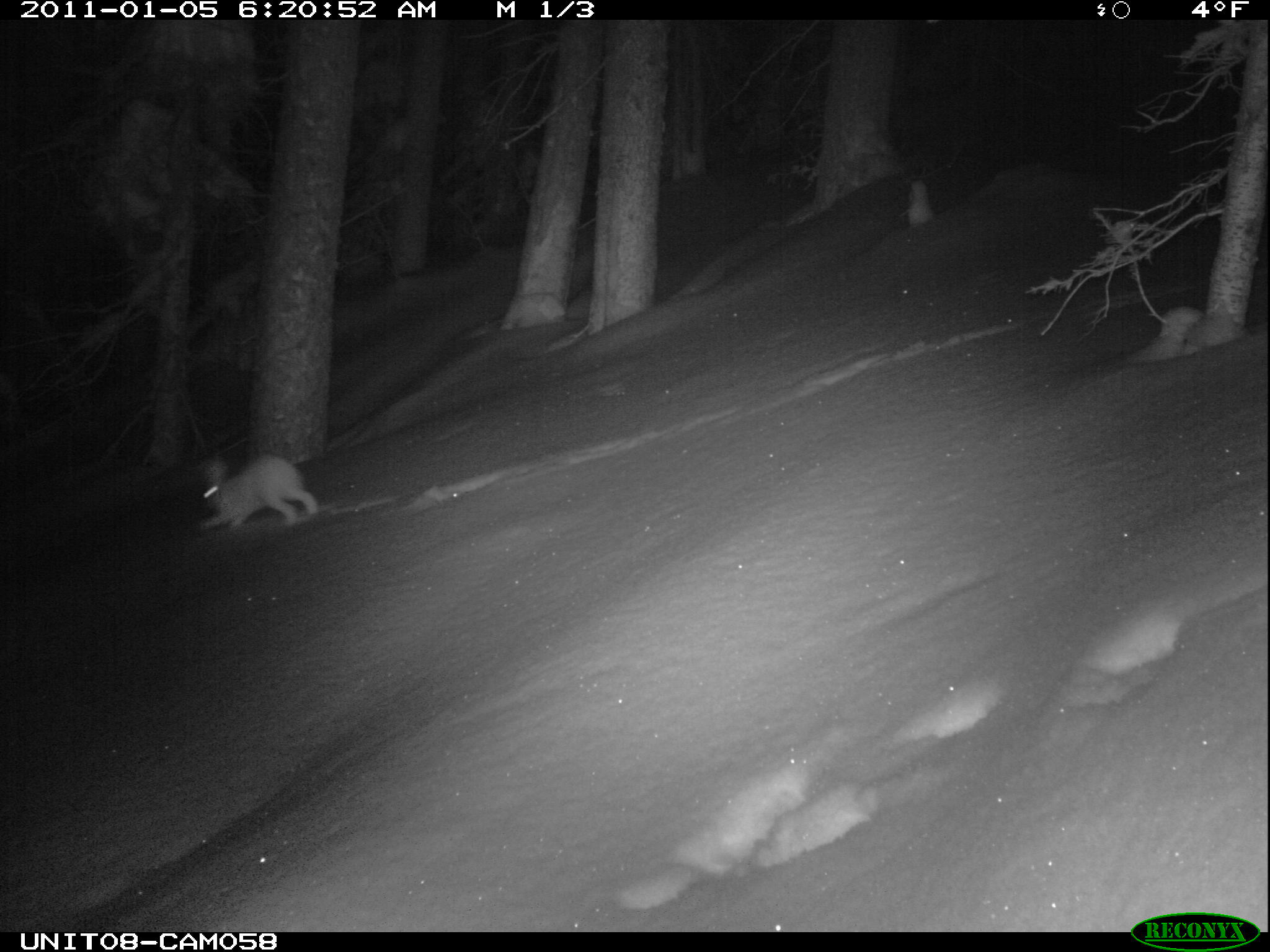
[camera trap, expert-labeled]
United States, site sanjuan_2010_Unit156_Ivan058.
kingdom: Animalia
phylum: Chordata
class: Mammalia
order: Lagomorpha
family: Leporidae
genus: Lepus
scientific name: Lepus americanus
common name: snowshoe hare